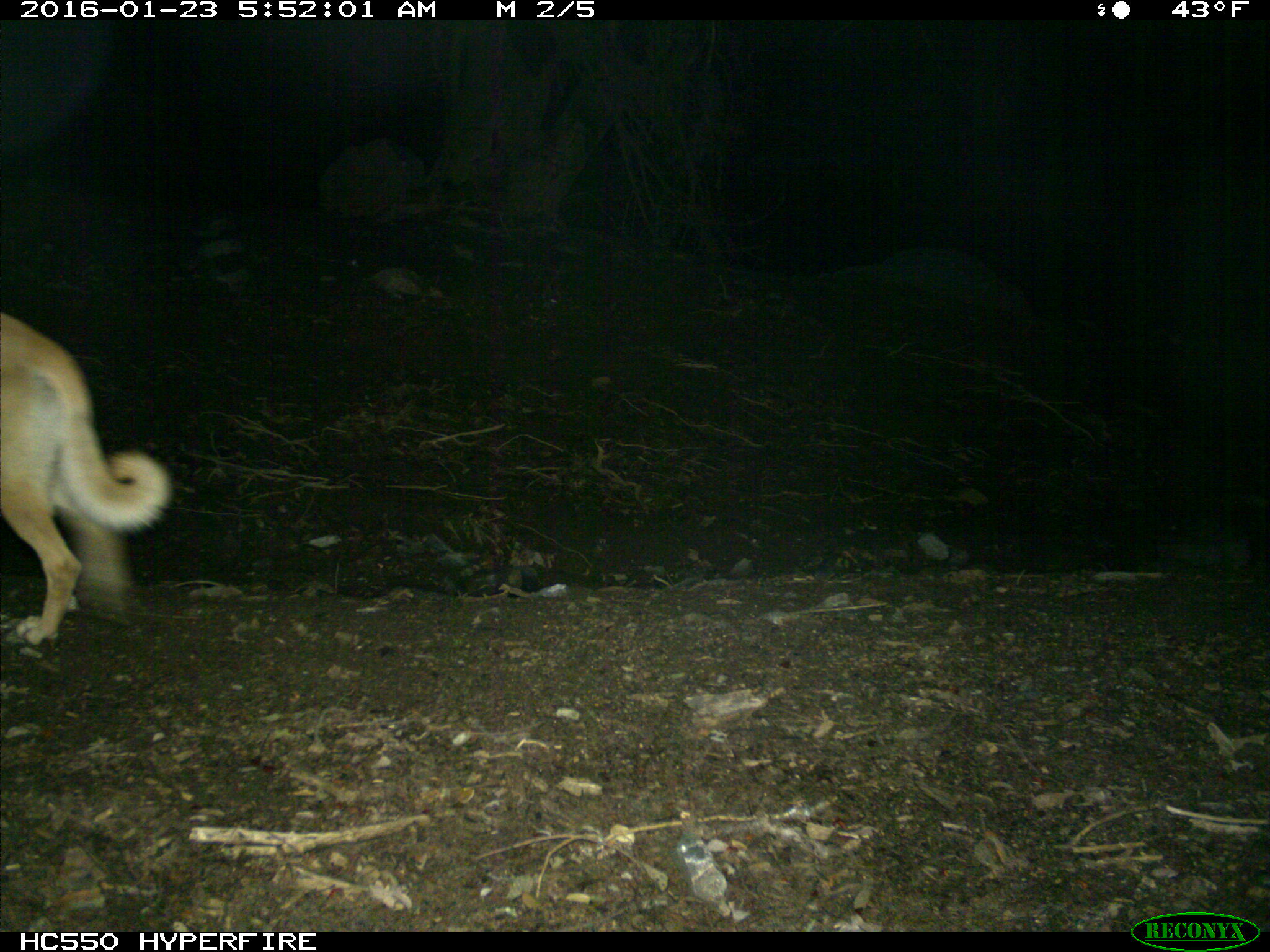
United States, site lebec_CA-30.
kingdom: Animalia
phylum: Chordata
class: Mammalia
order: Carnivora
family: Canidae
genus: Canis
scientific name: Canis familiaris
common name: domestic dog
Canis familiaris (domestic dog).